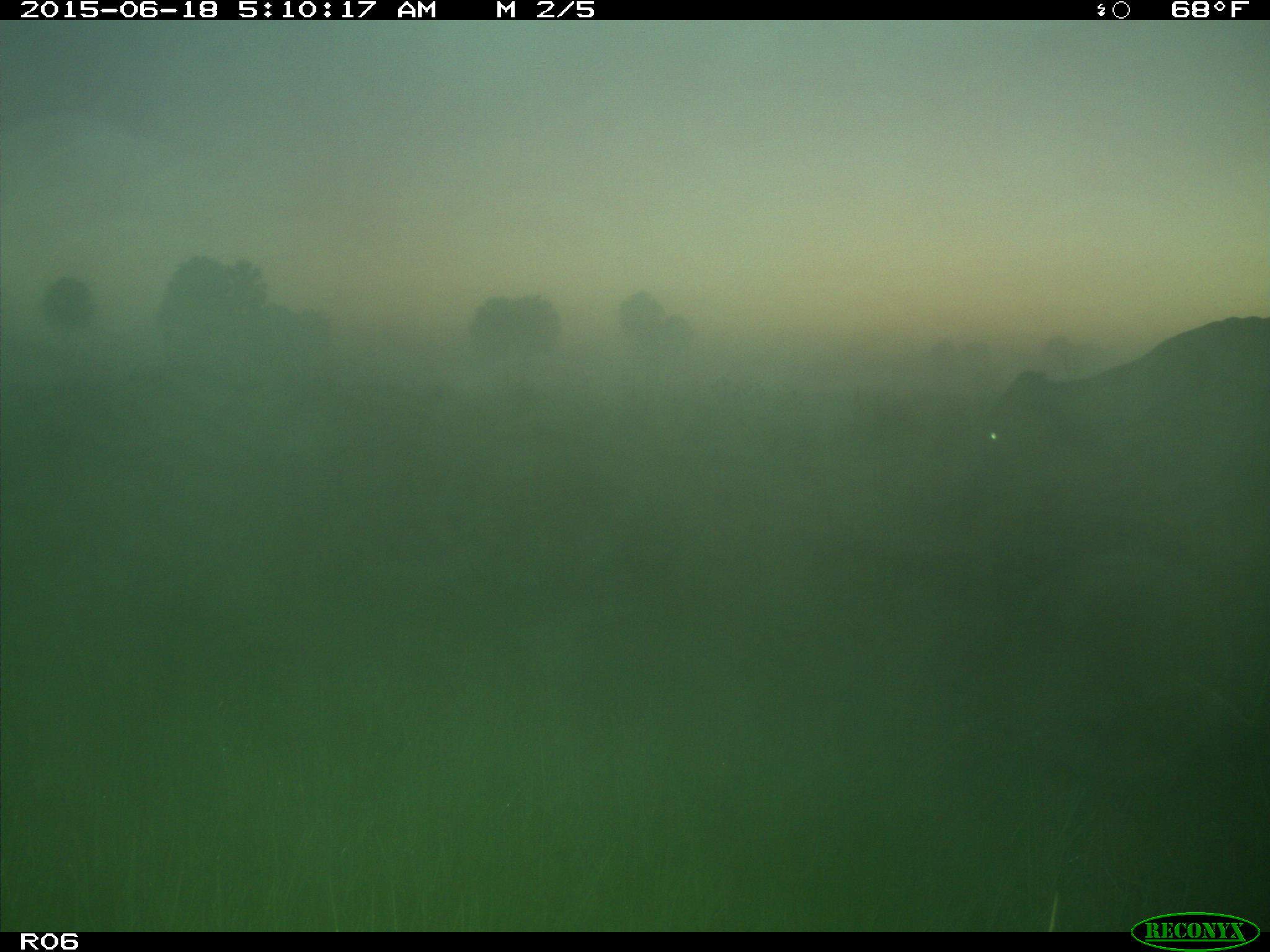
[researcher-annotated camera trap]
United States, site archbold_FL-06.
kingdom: Animalia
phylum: Chordata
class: Mammalia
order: Artiodactyla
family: Bovidae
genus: Bos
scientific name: Bos taurus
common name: domestic cow